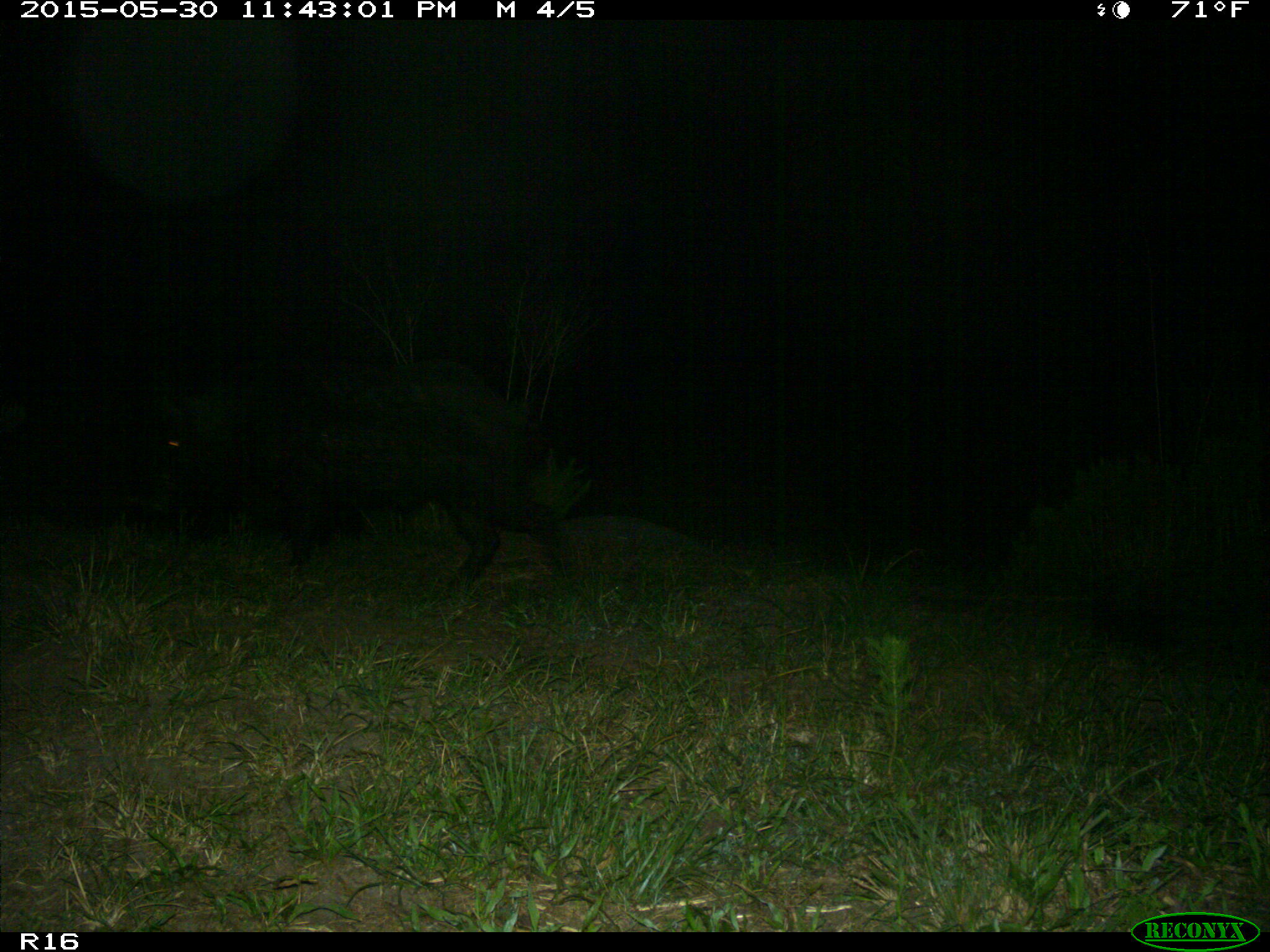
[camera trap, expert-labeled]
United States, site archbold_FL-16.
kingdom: Animalia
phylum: Chordata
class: Mammalia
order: Artiodactyla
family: Suidae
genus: Sus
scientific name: Sus scrofa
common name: wild boar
Sus scrofa (wild boar).